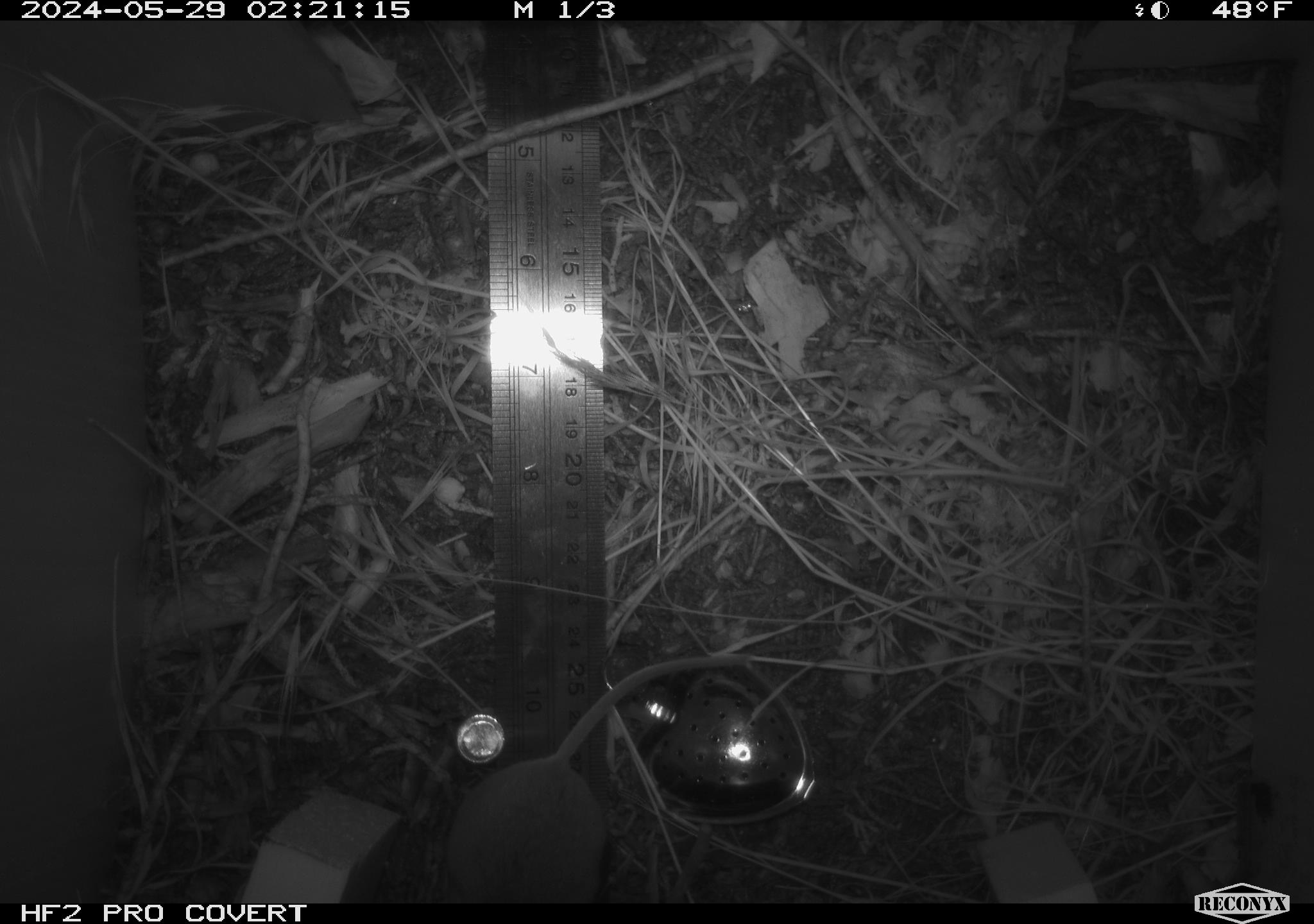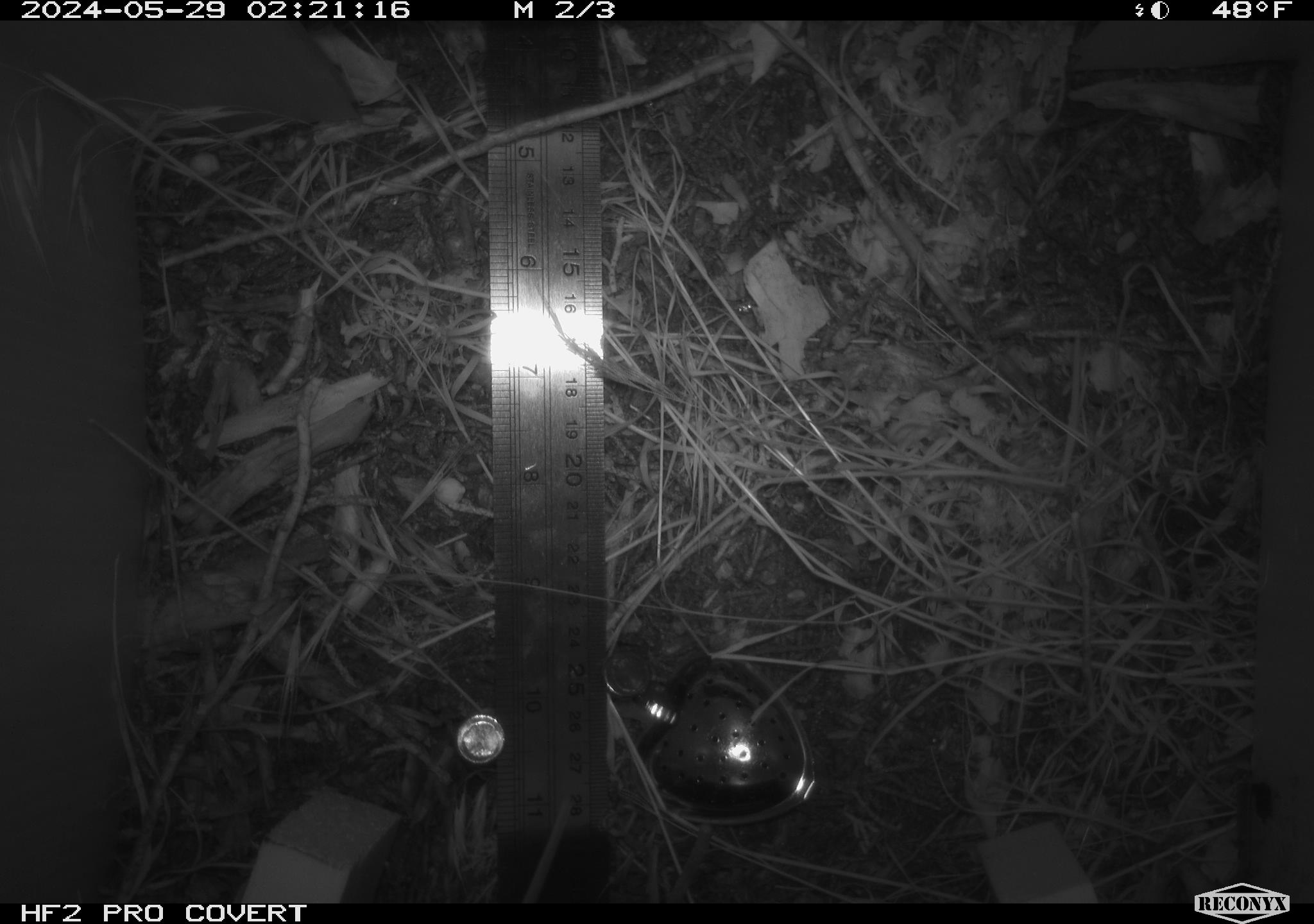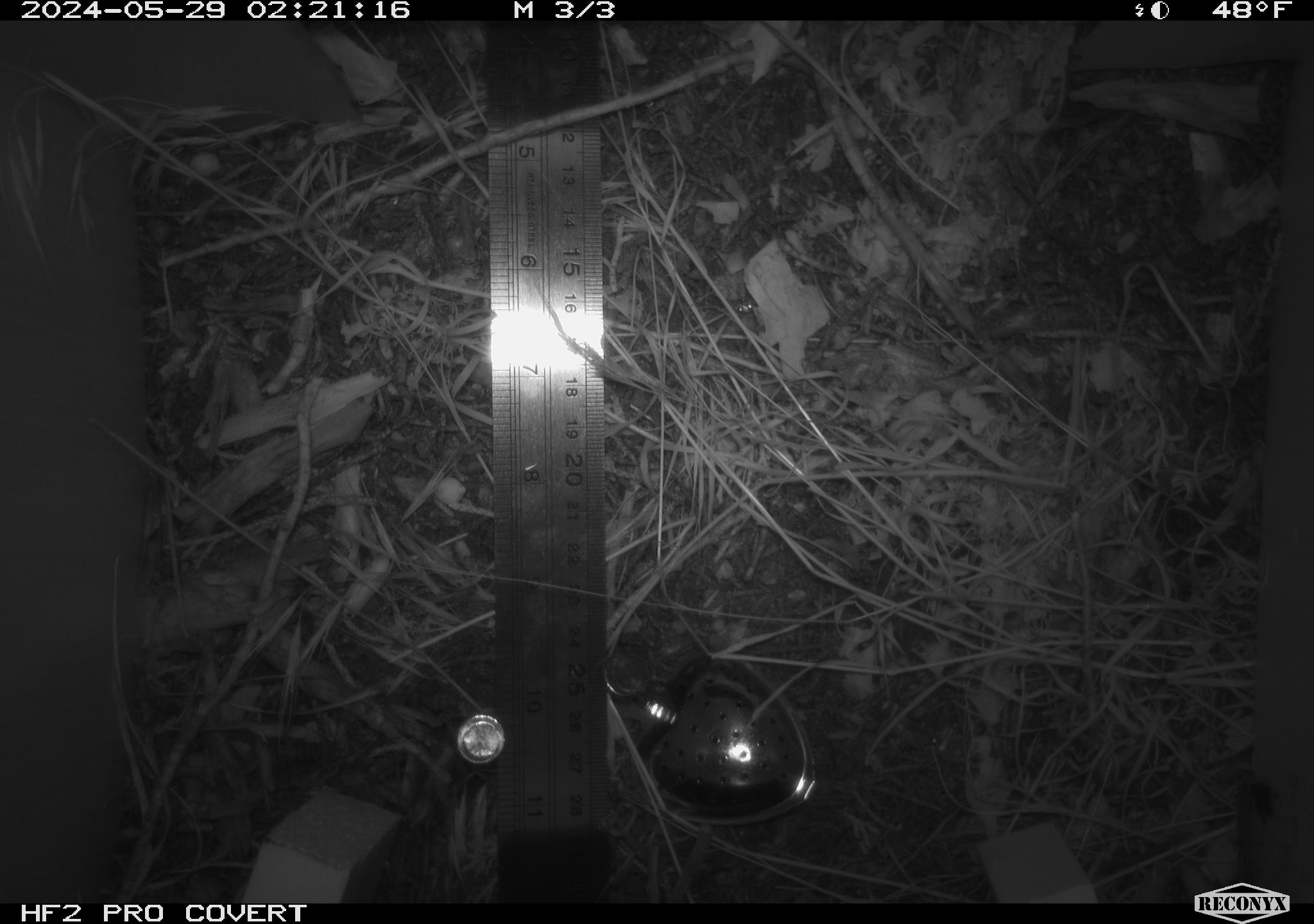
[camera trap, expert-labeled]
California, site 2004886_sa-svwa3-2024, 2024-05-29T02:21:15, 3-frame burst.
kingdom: Animalia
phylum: Chordata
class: Mammalia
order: Rodentia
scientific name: Rodentia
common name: mouse species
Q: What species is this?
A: Mouse species (Rodentia).